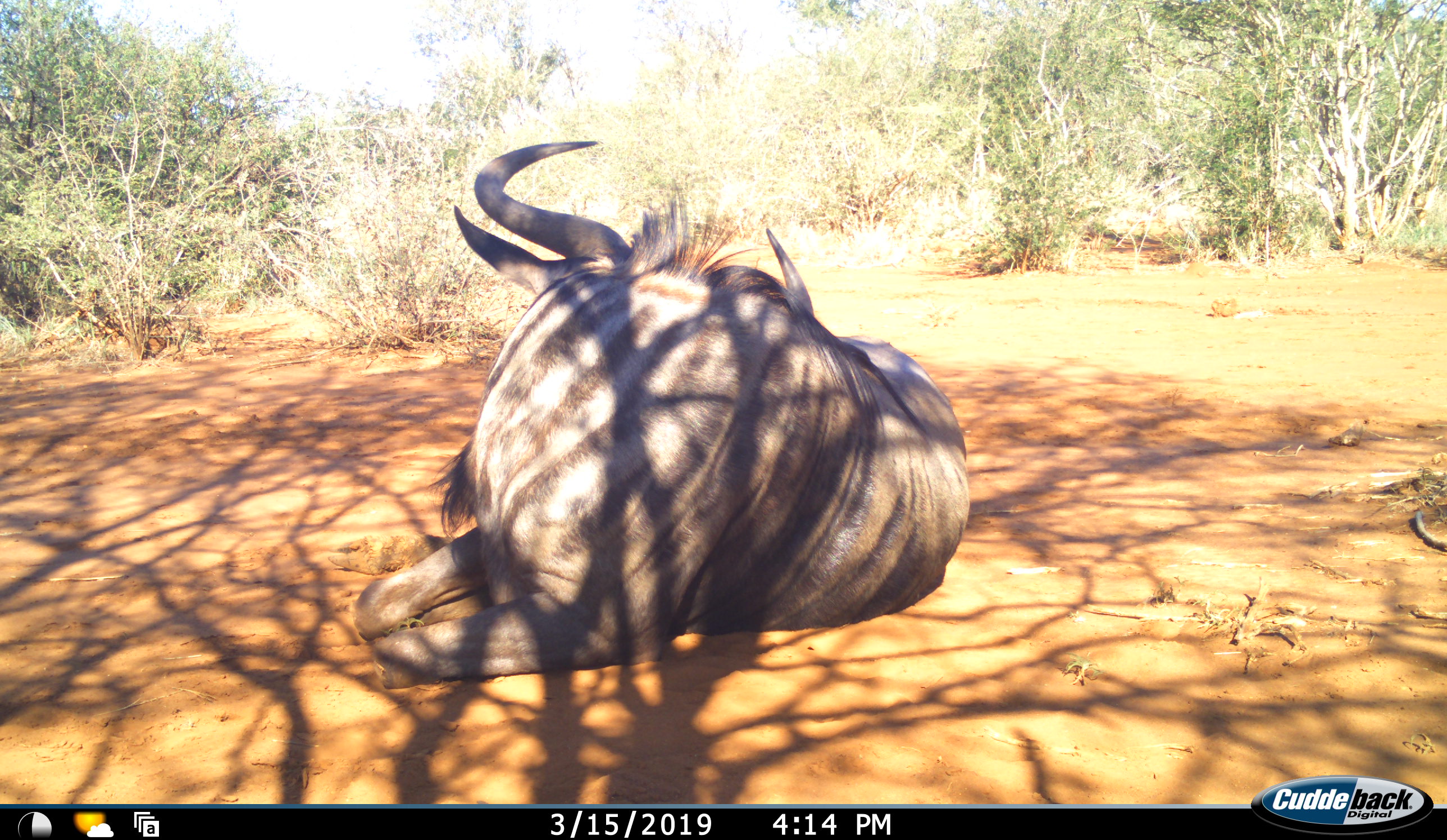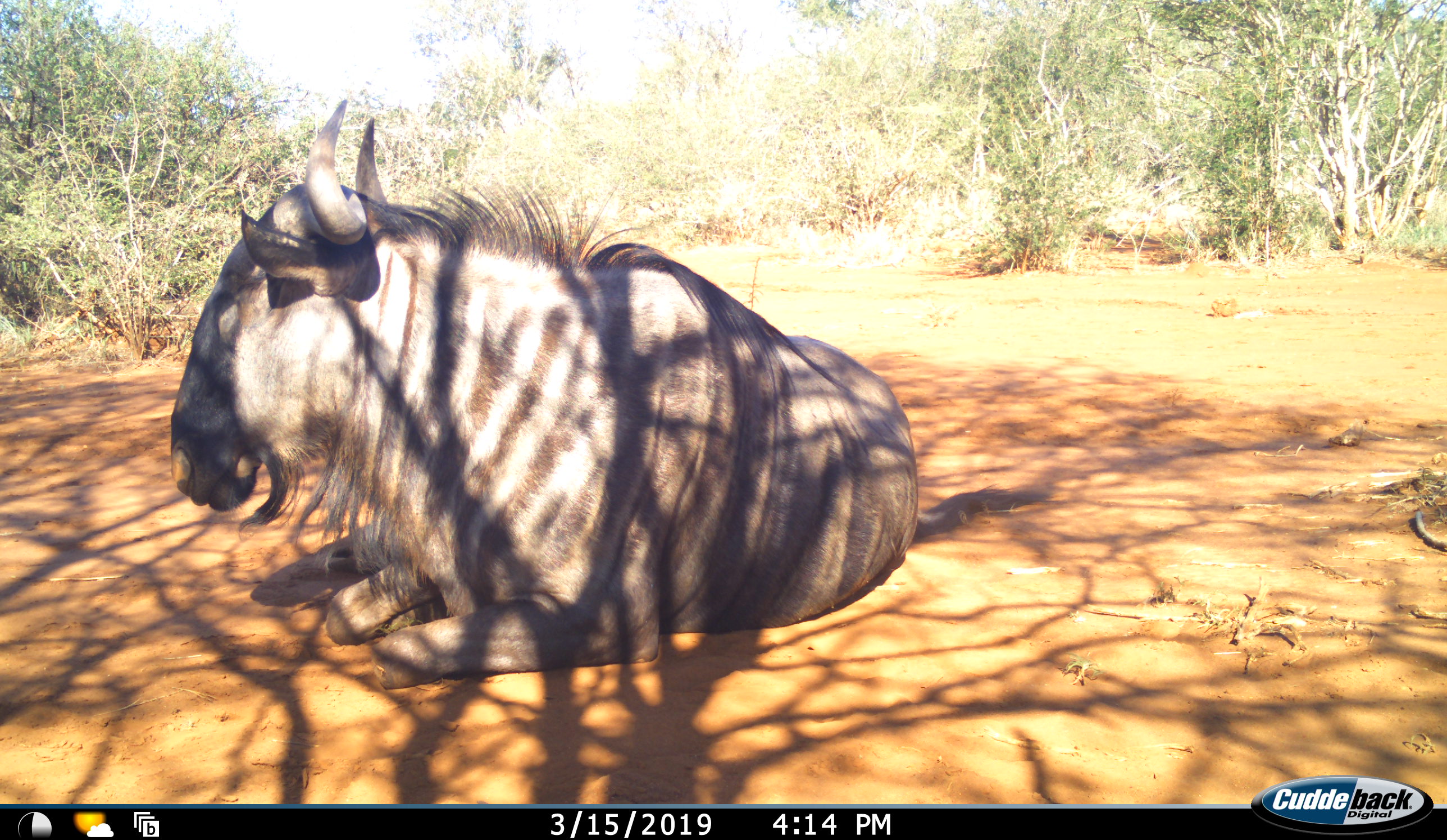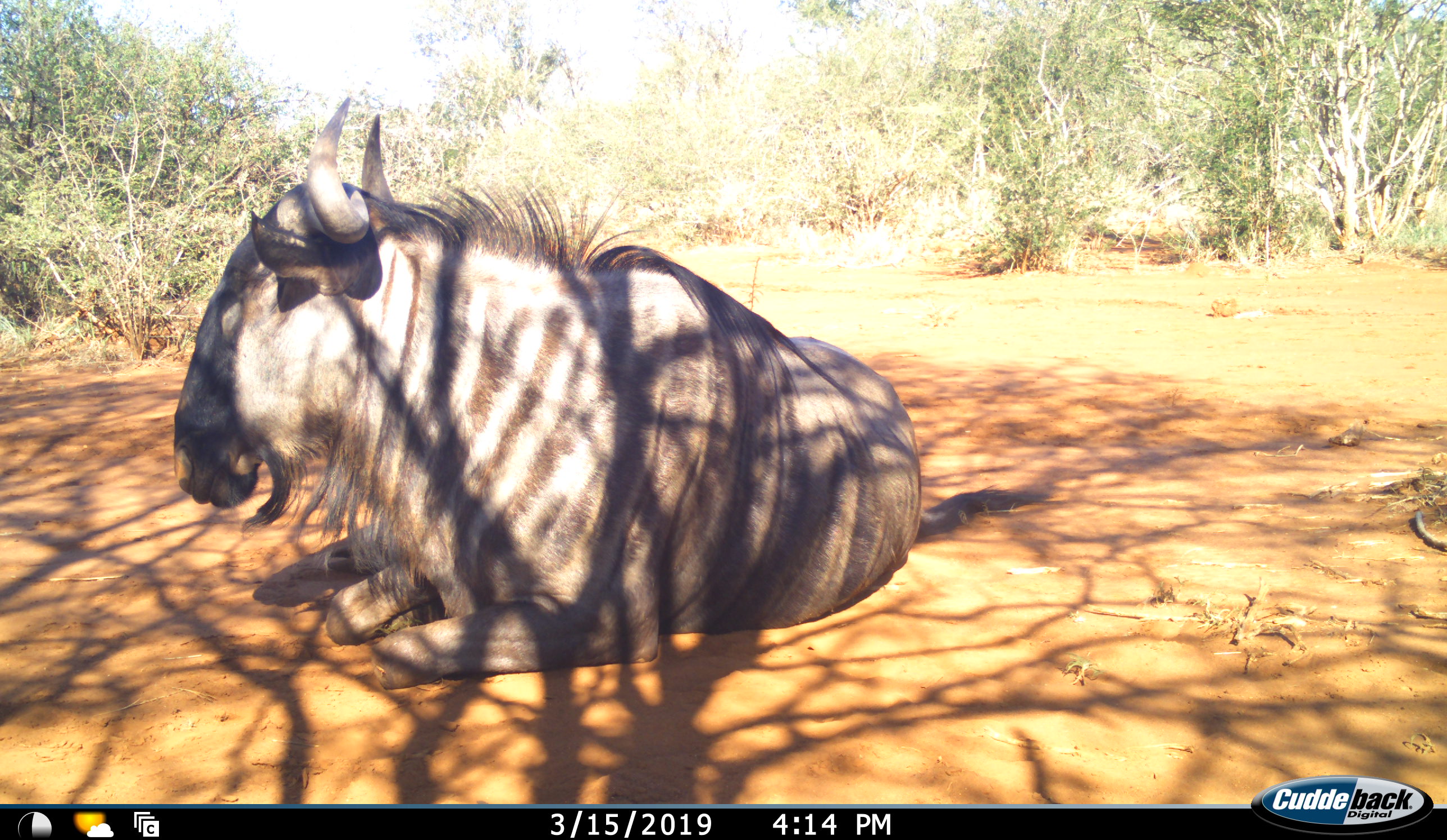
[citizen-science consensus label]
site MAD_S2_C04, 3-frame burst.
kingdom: Animalia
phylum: Chordata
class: Mammalia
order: Artiodactyla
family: Bovidae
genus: Connochaetes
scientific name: Connochaetes taurinus taurinus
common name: blue wildebeest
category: wildebeestblue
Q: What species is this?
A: Wildebeestblue (blue wildebeest) (Connochaetes taurinus taurinus).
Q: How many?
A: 1.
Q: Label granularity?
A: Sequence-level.